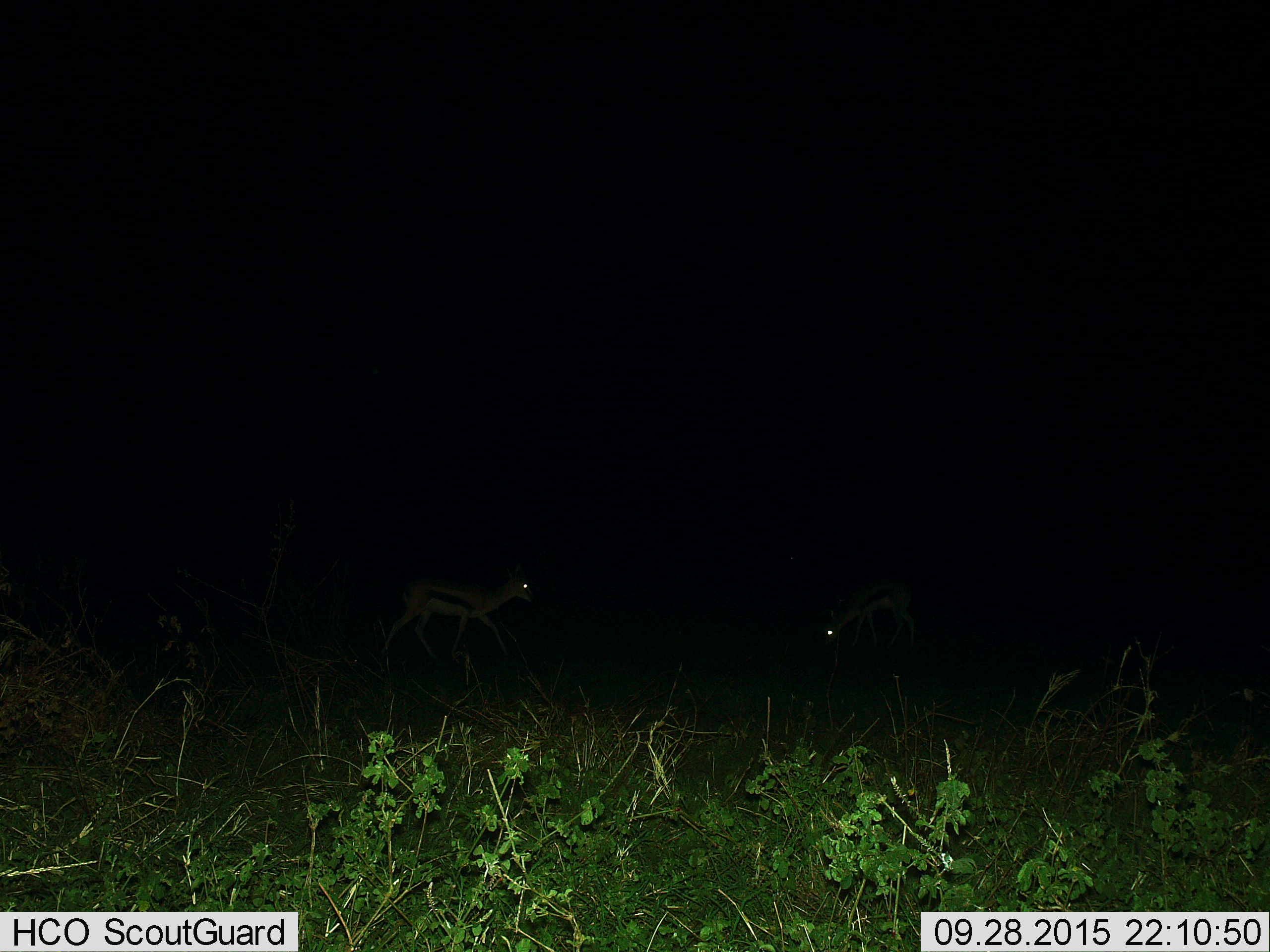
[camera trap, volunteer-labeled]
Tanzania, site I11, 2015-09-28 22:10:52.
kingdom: Animalia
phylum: Chordata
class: Mammalia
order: Artiodactyla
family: Bovidae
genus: Eudorcas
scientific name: Eudorcas thomsonii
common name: thomson's gazelle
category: gazellethomsons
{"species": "gazellethomsons (thomson's gazelle) (Eudorcas thomsonii)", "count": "2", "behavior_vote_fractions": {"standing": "44%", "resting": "0%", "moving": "56%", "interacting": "11%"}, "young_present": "0%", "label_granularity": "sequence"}